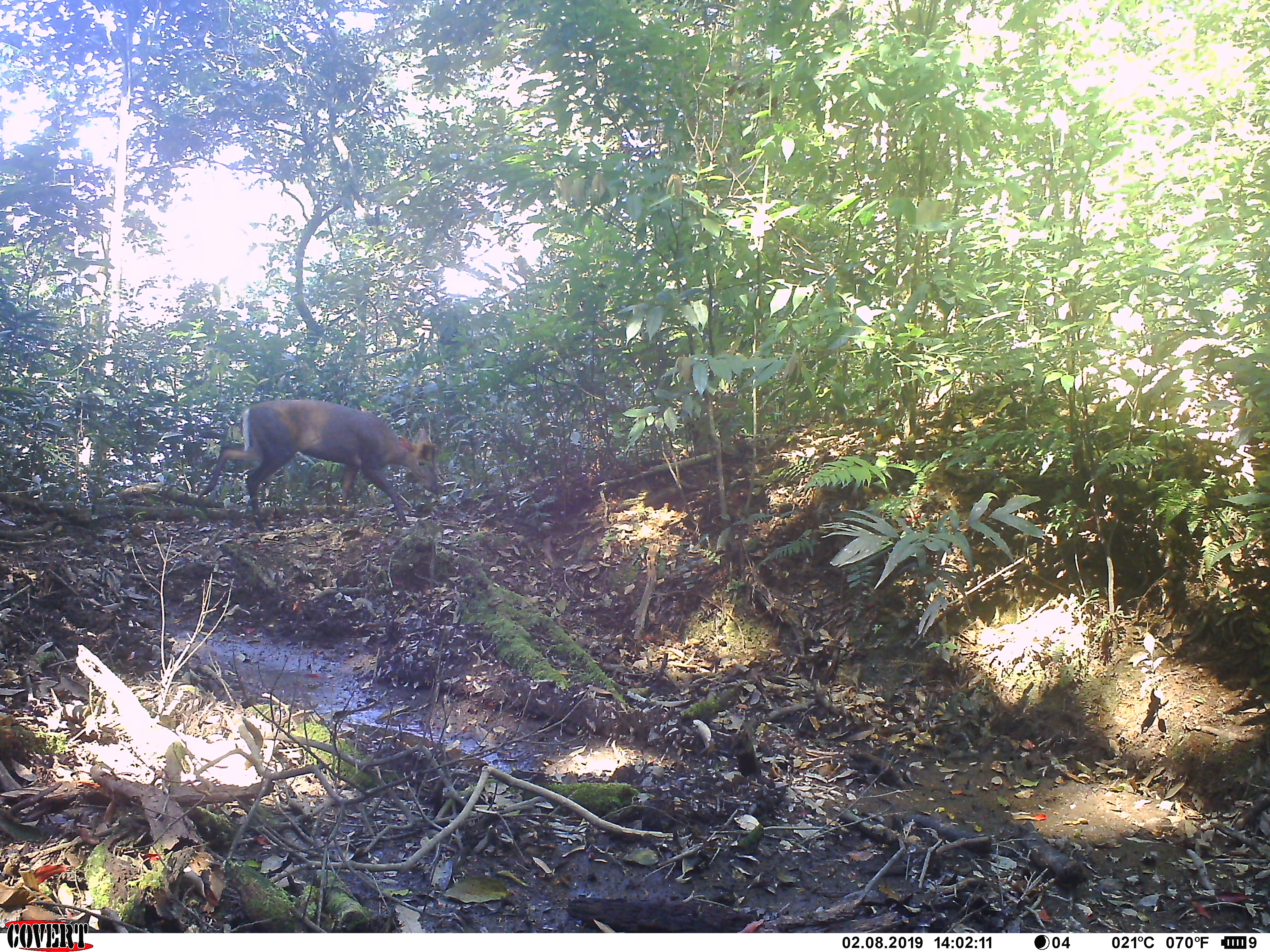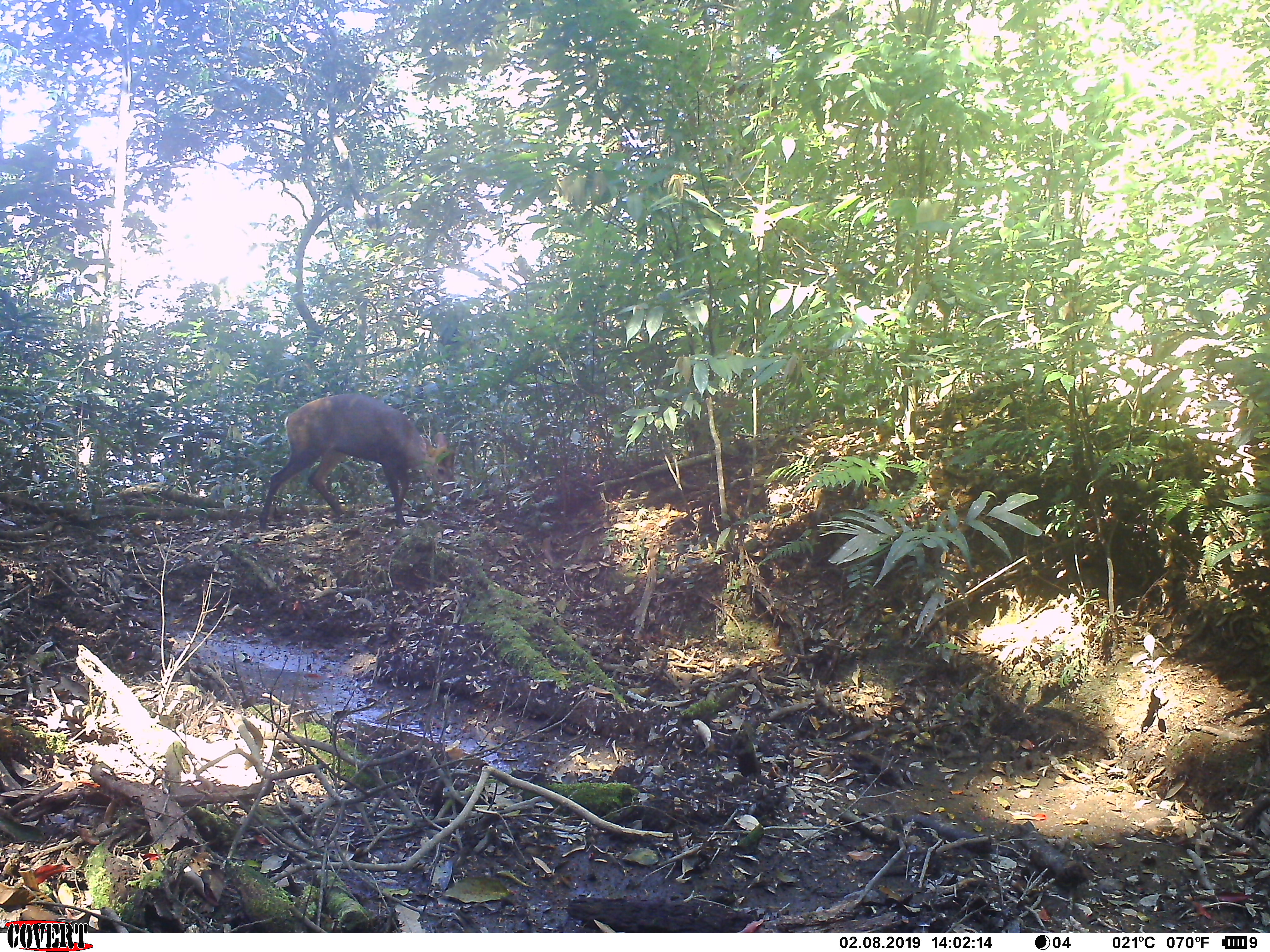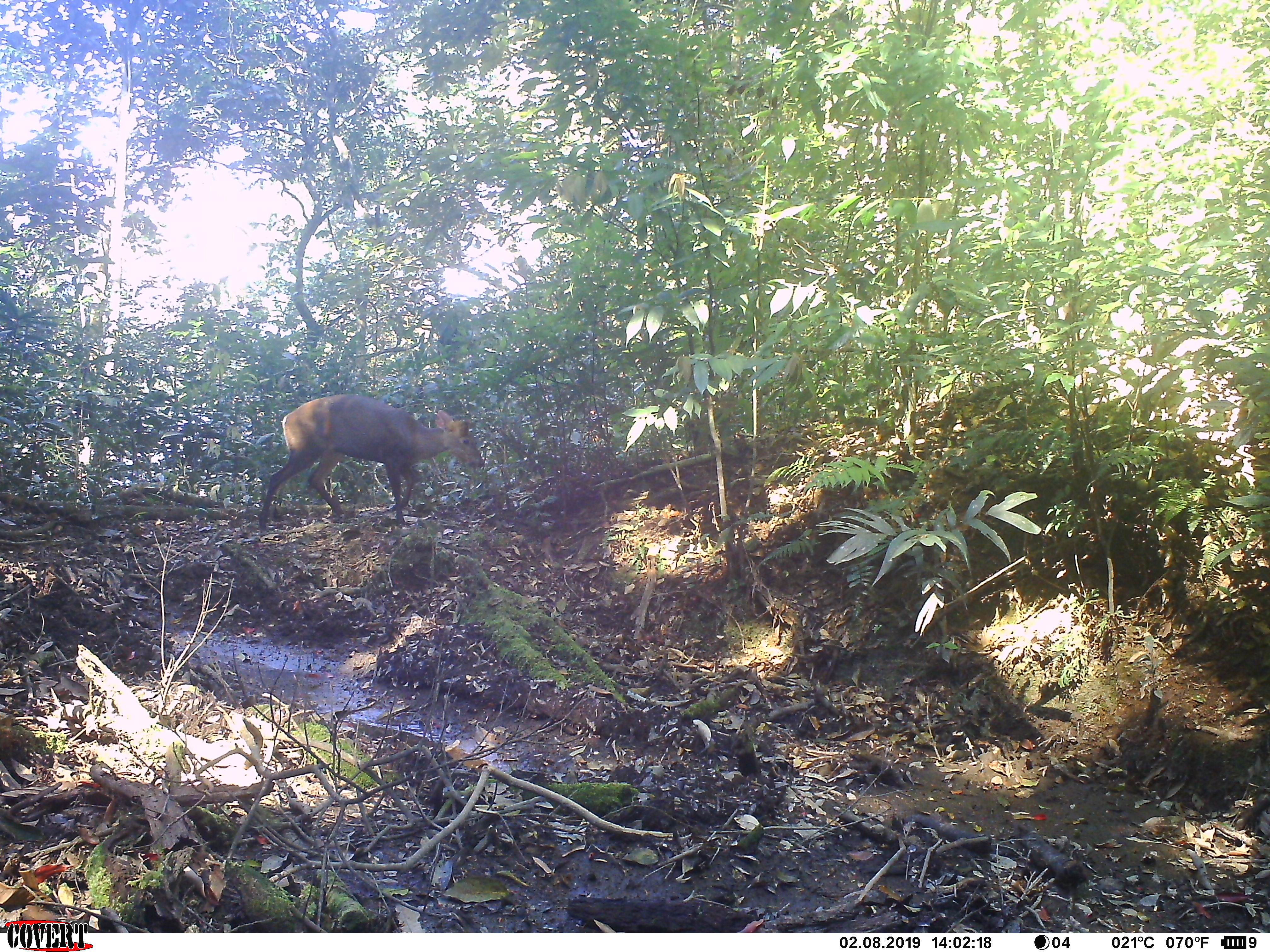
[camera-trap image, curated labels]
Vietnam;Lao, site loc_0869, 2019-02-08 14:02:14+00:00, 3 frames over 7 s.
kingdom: Animalia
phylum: Chordata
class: Mammalia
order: Artiodactyla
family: Cervidae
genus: Muntiacus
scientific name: Muntiacus rooseveltorum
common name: roosevelt's muntjac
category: roosevelts muntjac group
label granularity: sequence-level